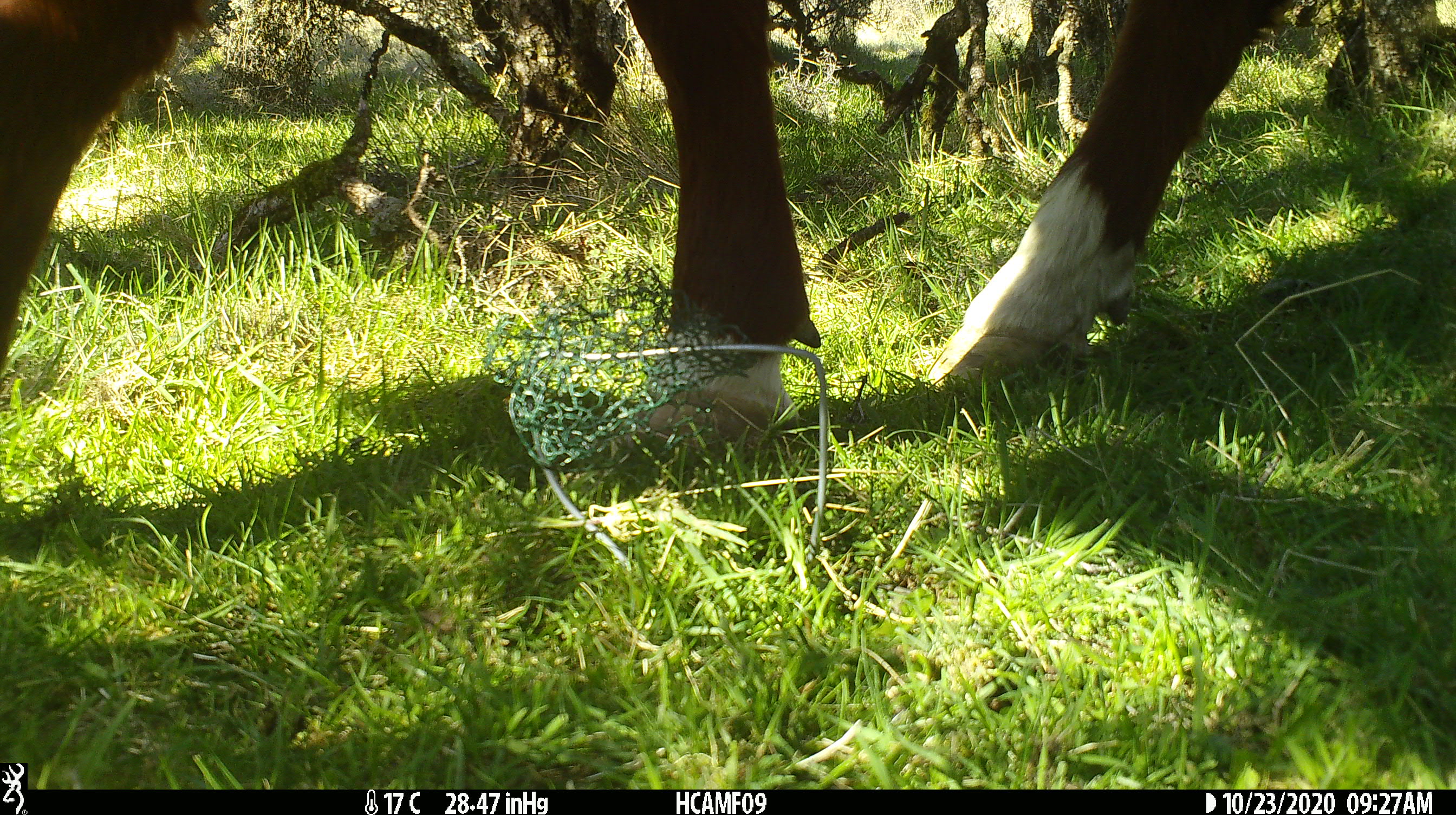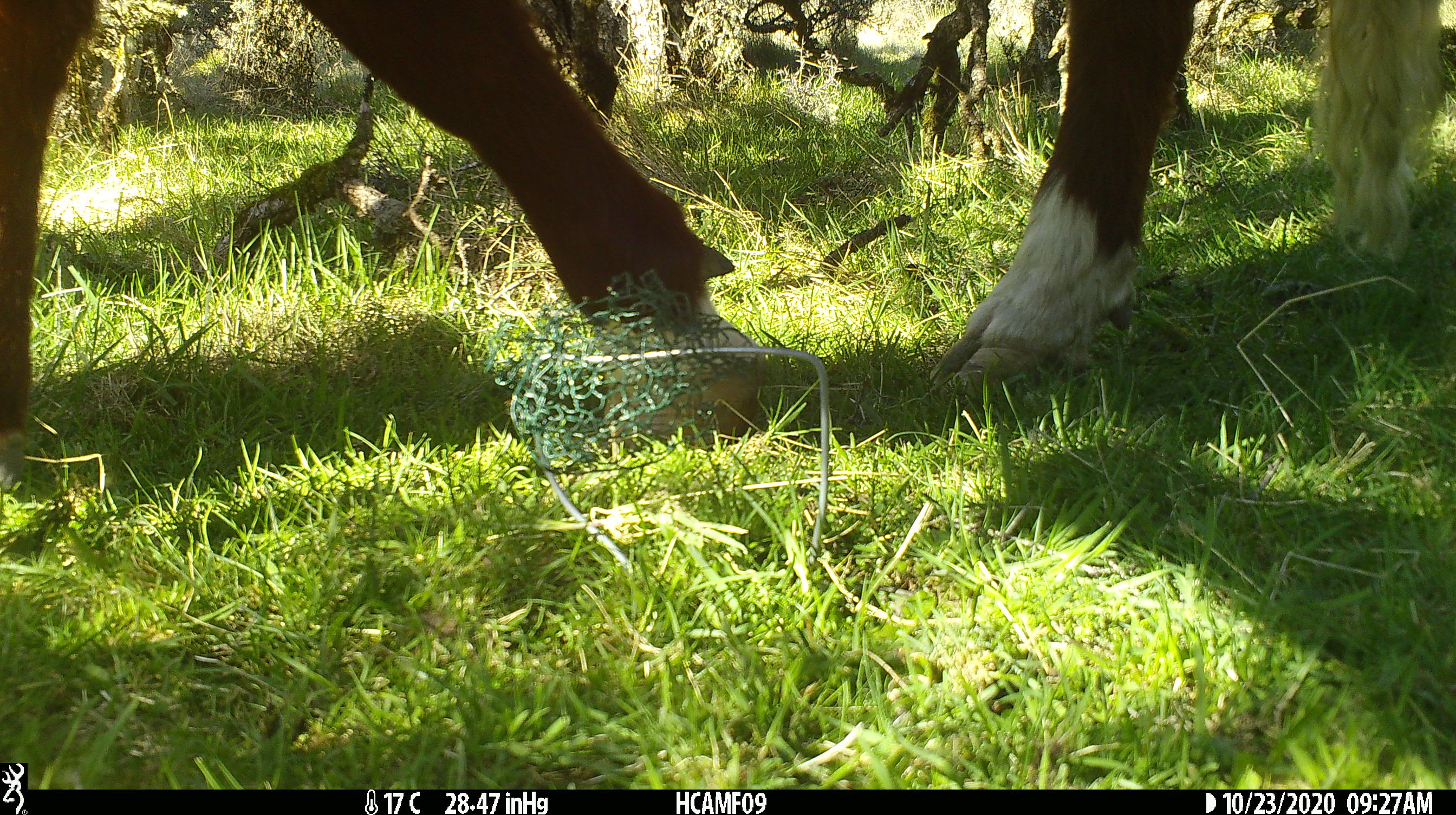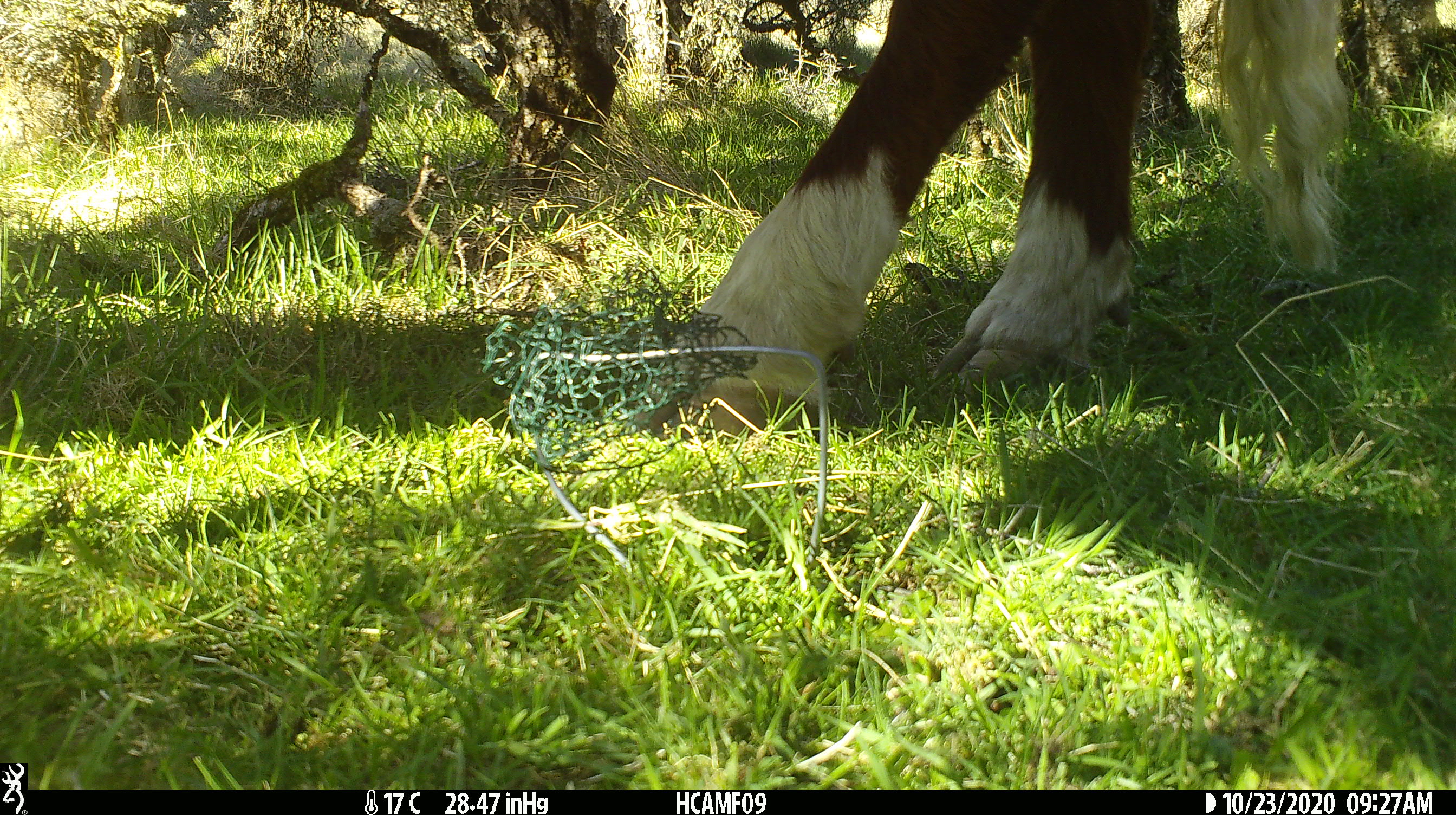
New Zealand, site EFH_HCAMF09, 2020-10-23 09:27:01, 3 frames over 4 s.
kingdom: Animalia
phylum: Chordata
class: Mammalia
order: Artiodactyla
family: Bovidae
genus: Bos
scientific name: Bos taurus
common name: domestic cow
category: cow